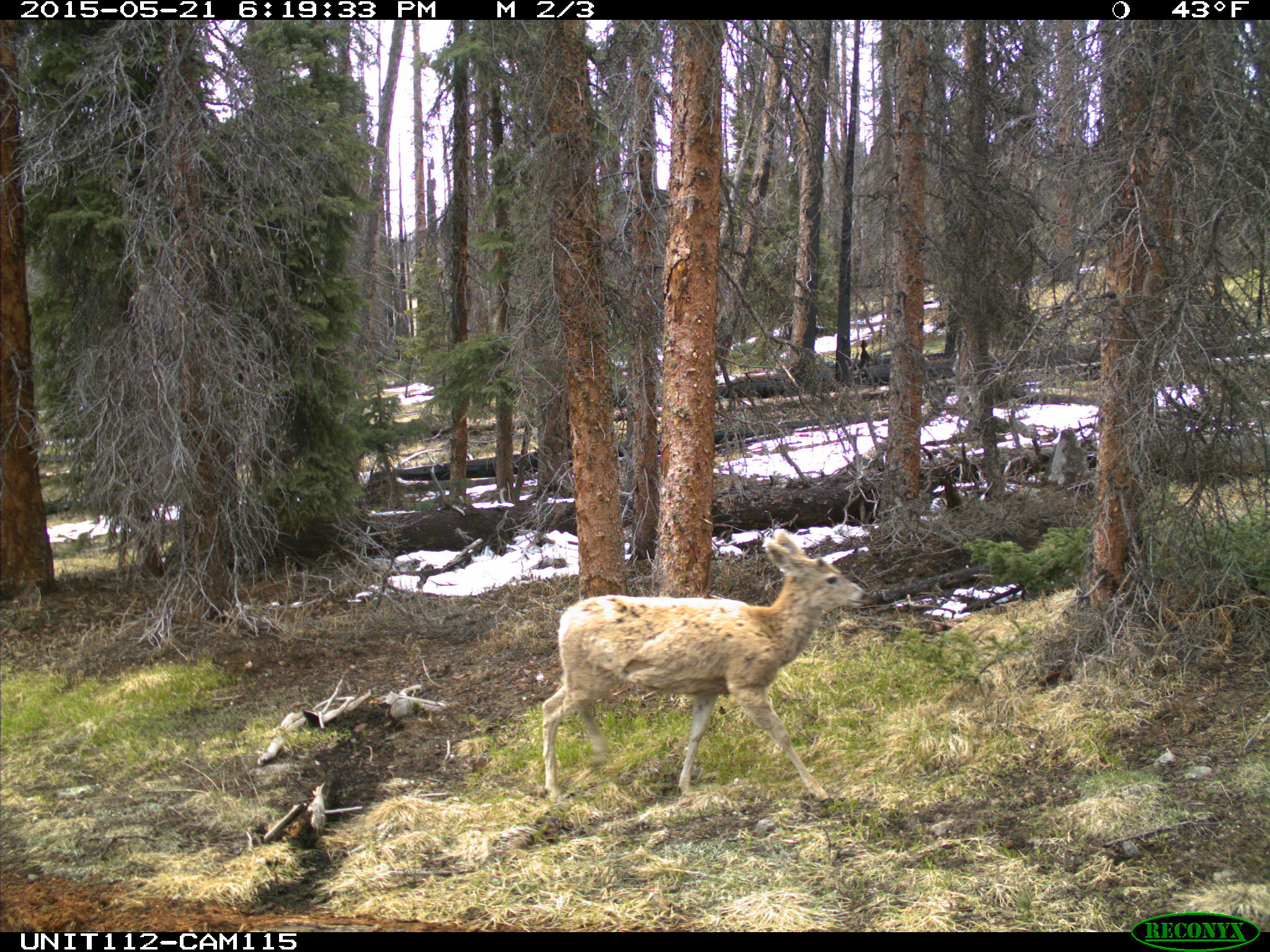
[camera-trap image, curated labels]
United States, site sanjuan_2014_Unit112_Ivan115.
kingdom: Animalia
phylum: Chordata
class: Mammalia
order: Artiodactyla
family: Cervidae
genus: Odocoileus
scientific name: Odocoileus hemionus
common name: mule deer